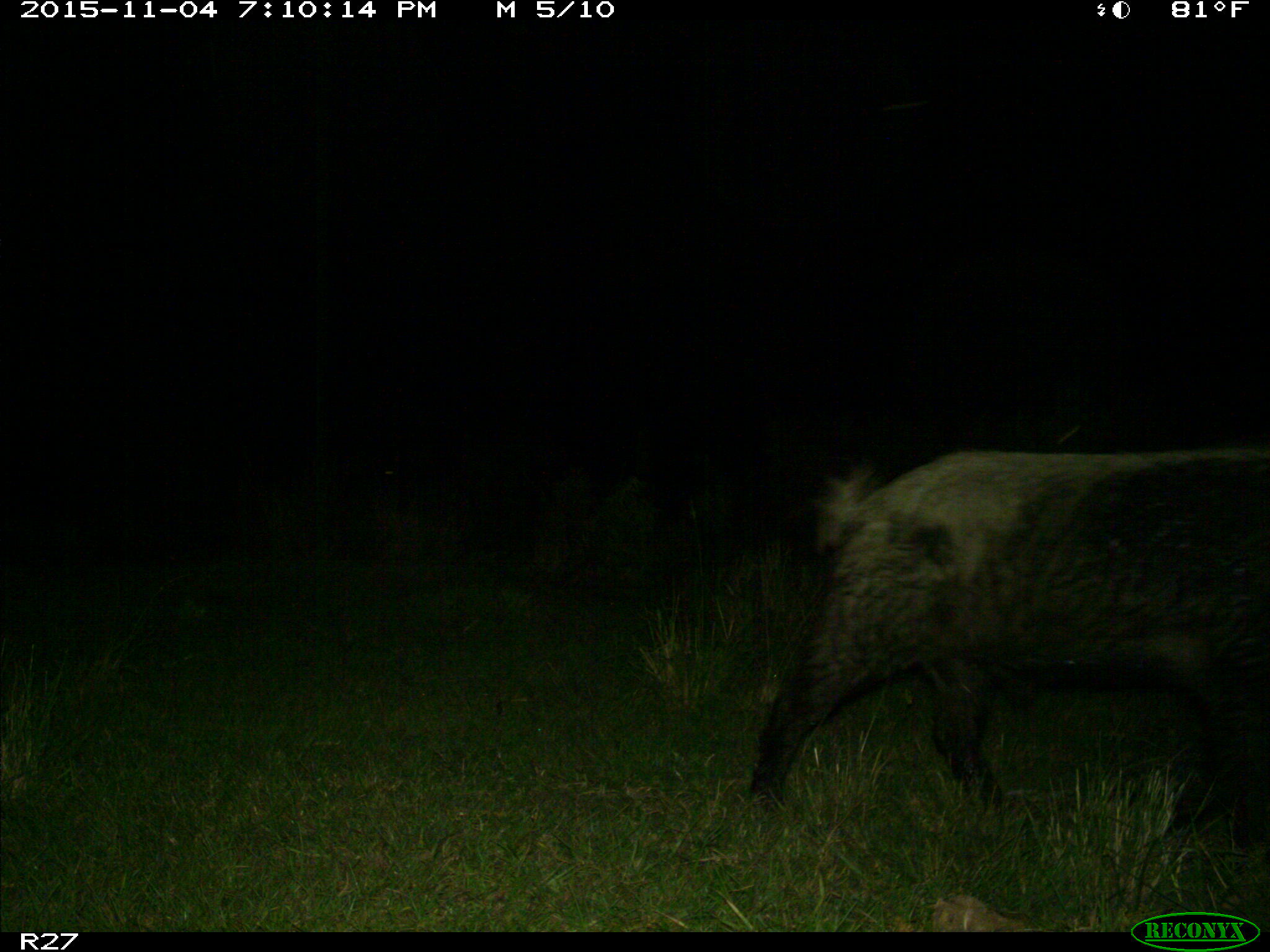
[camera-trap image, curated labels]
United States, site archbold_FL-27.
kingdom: Animalia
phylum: Chordata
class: Mammalia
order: Artiodactyla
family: Suidae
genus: Sus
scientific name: Sus scrofa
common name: wild boar